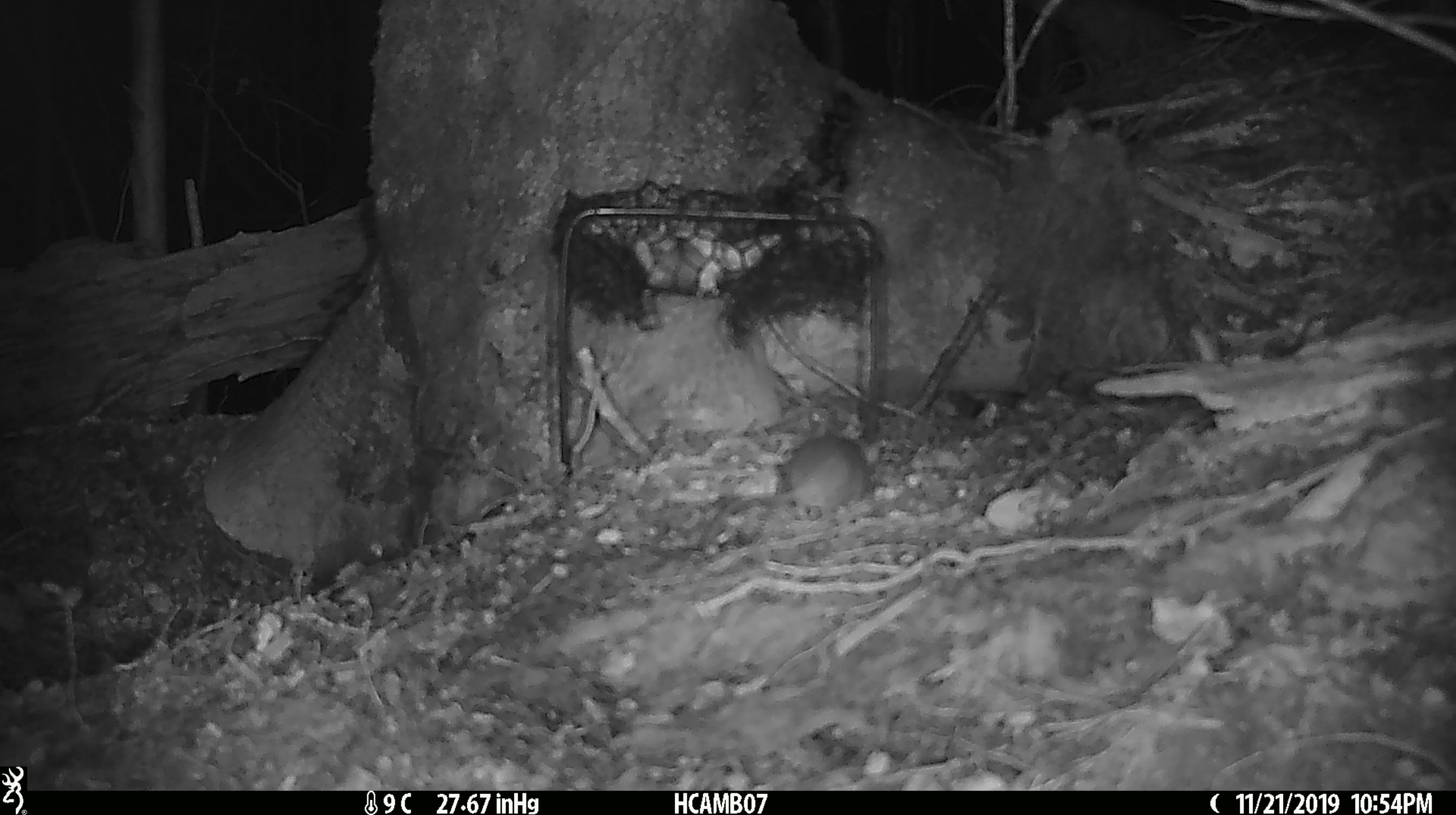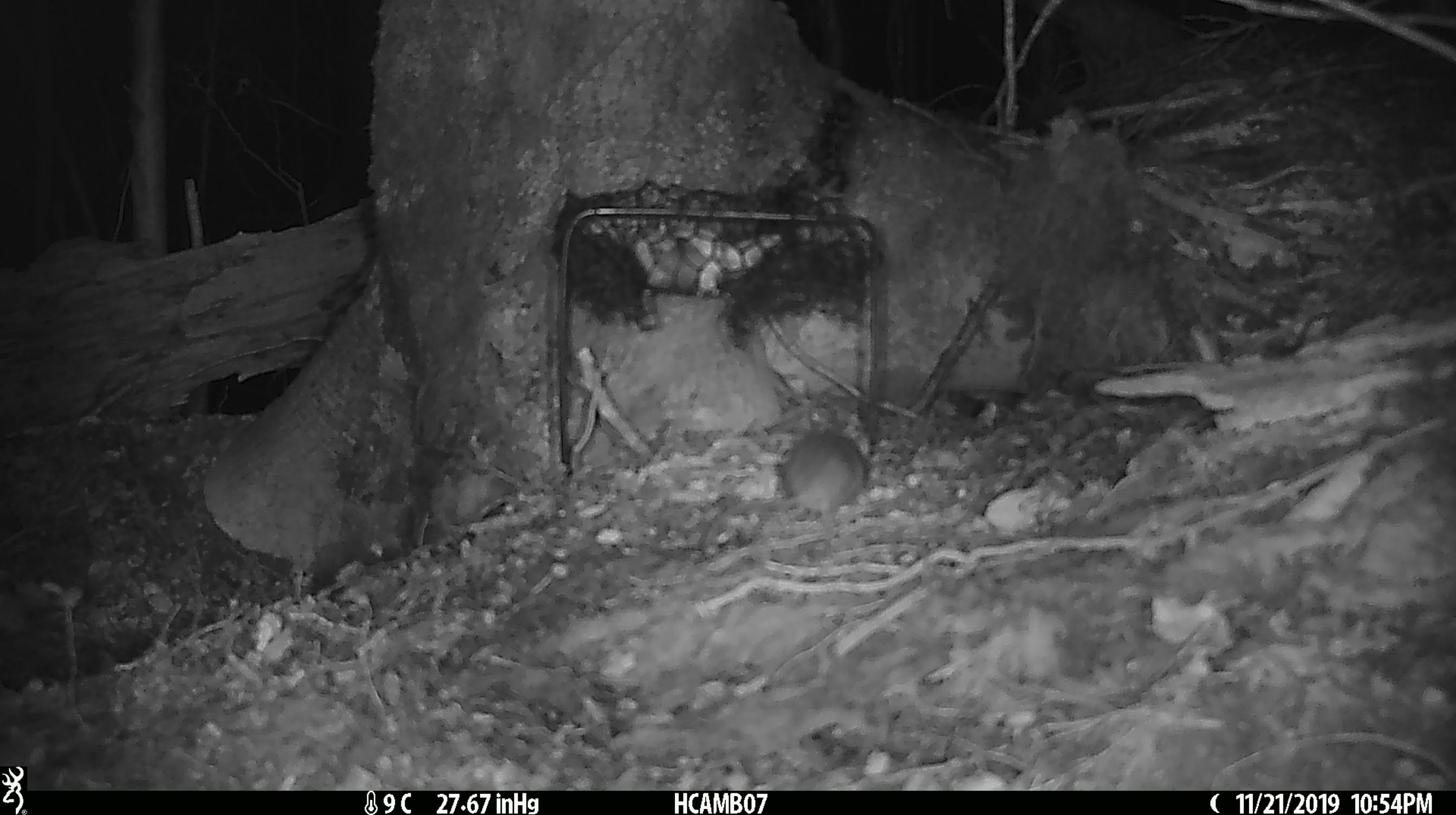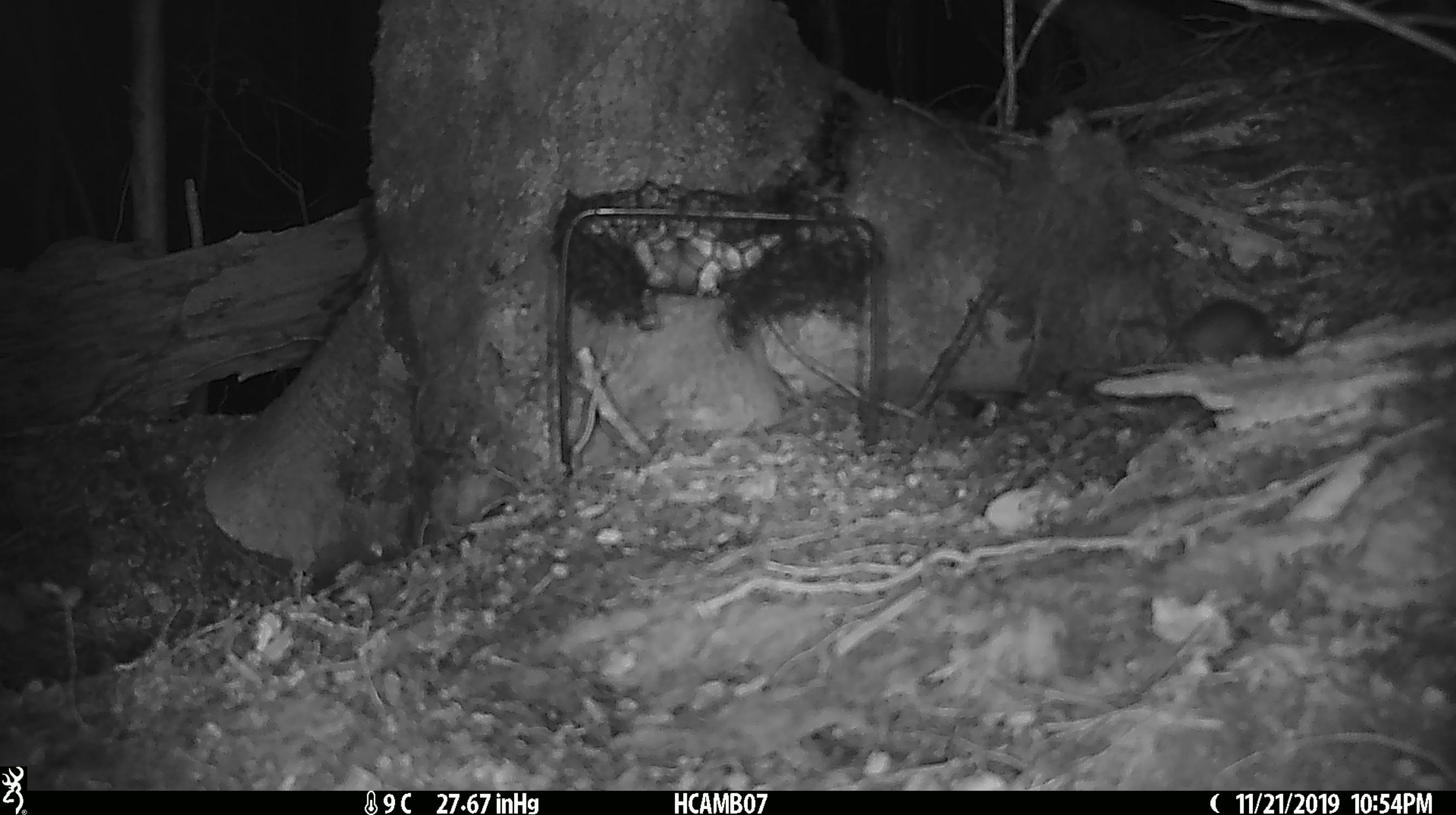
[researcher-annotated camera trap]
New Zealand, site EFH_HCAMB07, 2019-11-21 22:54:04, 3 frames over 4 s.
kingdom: Animalia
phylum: Chordata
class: Mammalia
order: Rodentia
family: Muridae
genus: Mus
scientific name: Mus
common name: mouse